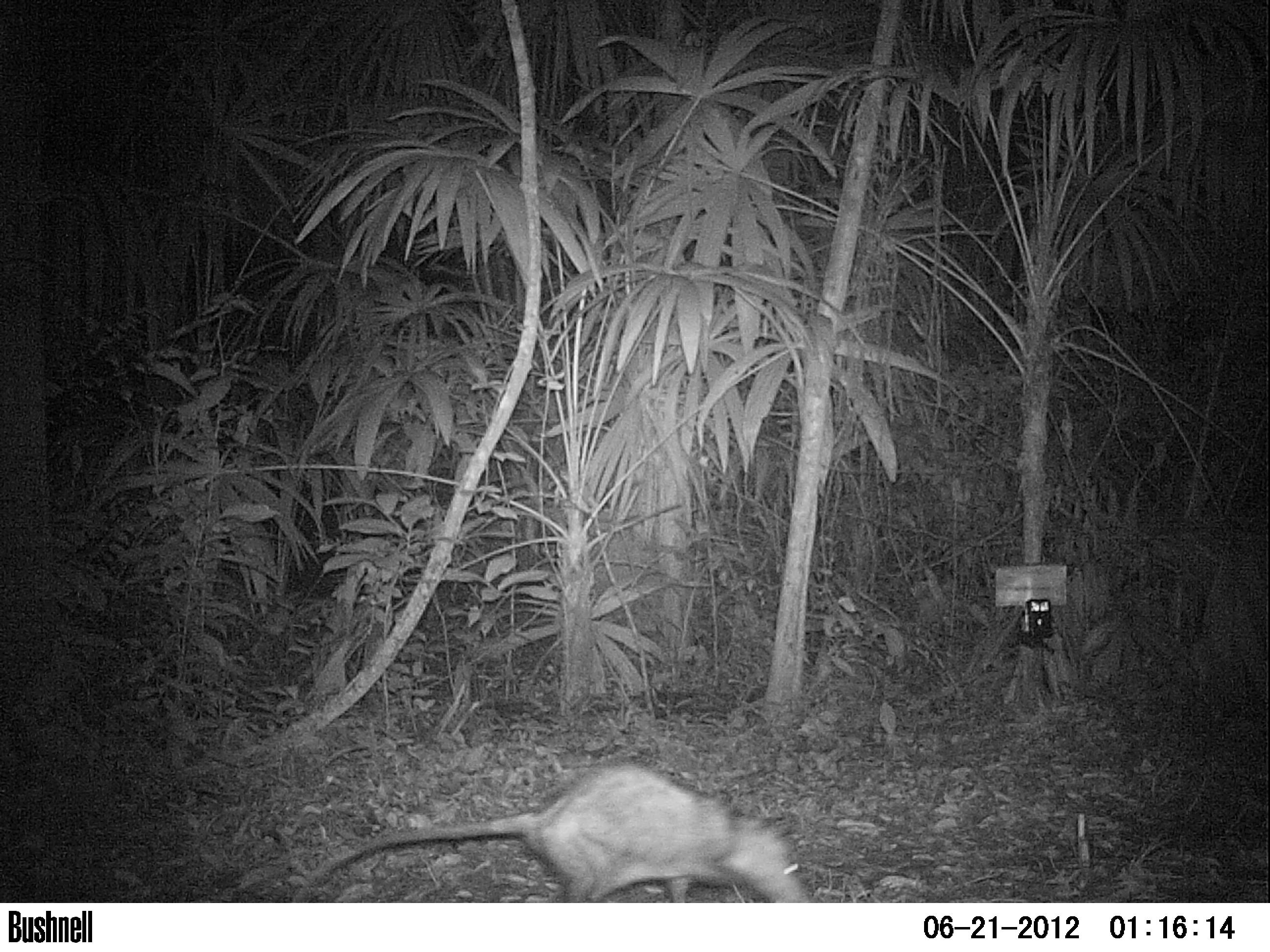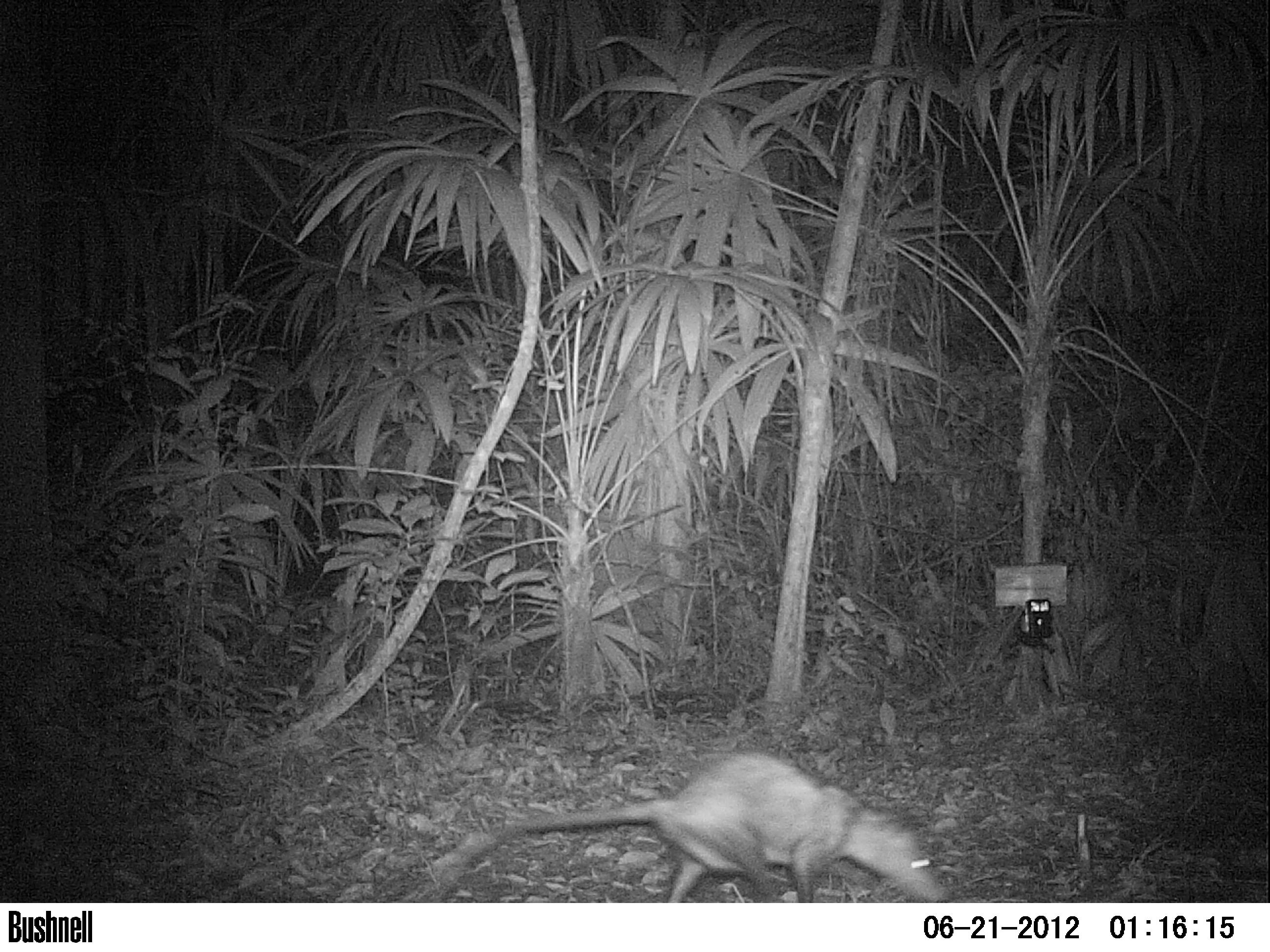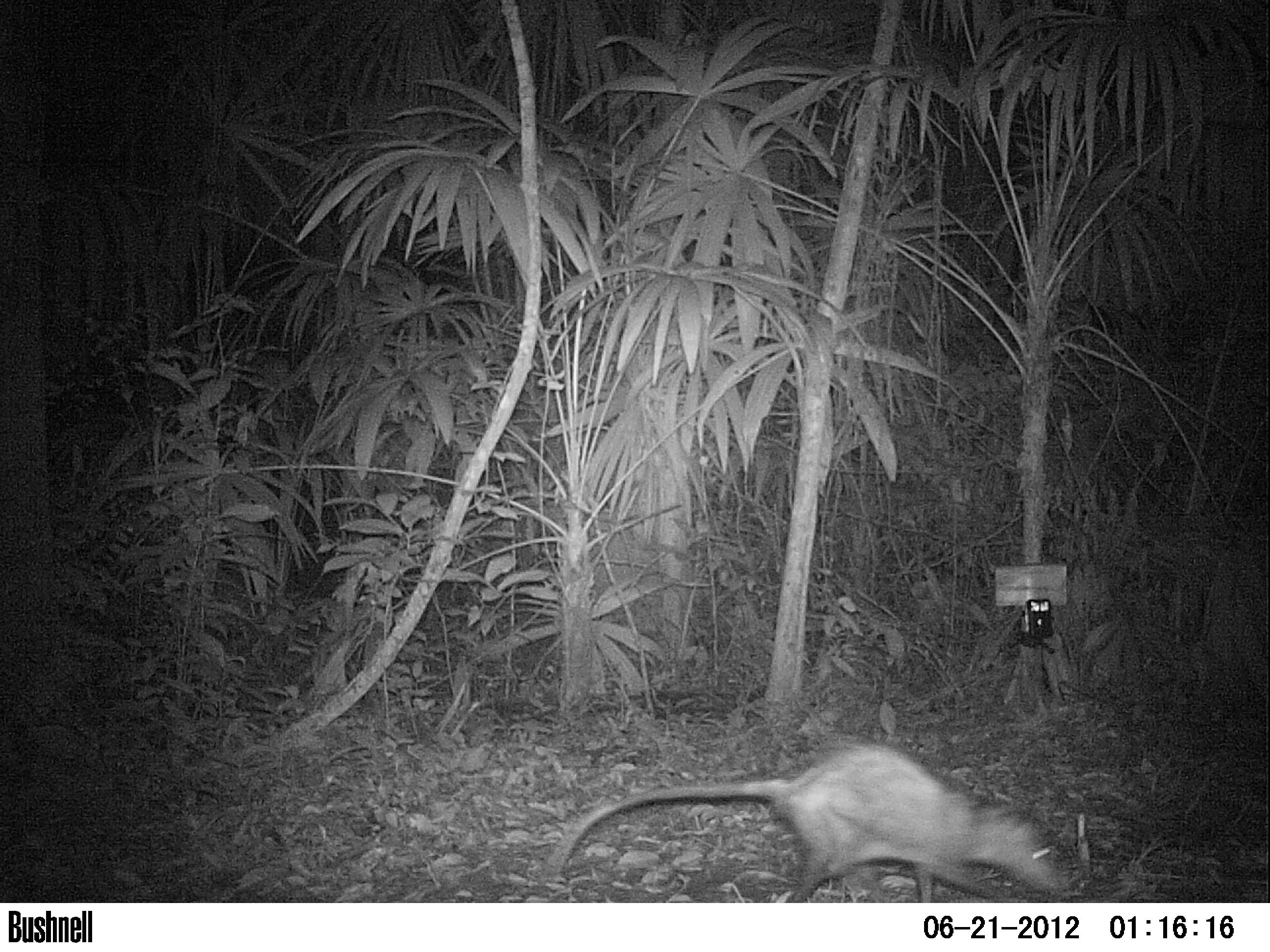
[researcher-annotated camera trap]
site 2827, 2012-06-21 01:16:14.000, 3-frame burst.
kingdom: Animalia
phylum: Chordata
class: Mammalia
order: Didelphimorphia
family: Didelphidae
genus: Didelphis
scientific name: Didelphis virginiana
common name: virginia opossum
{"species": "Didelphis virginiana (virginia opossum)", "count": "1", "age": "adult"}